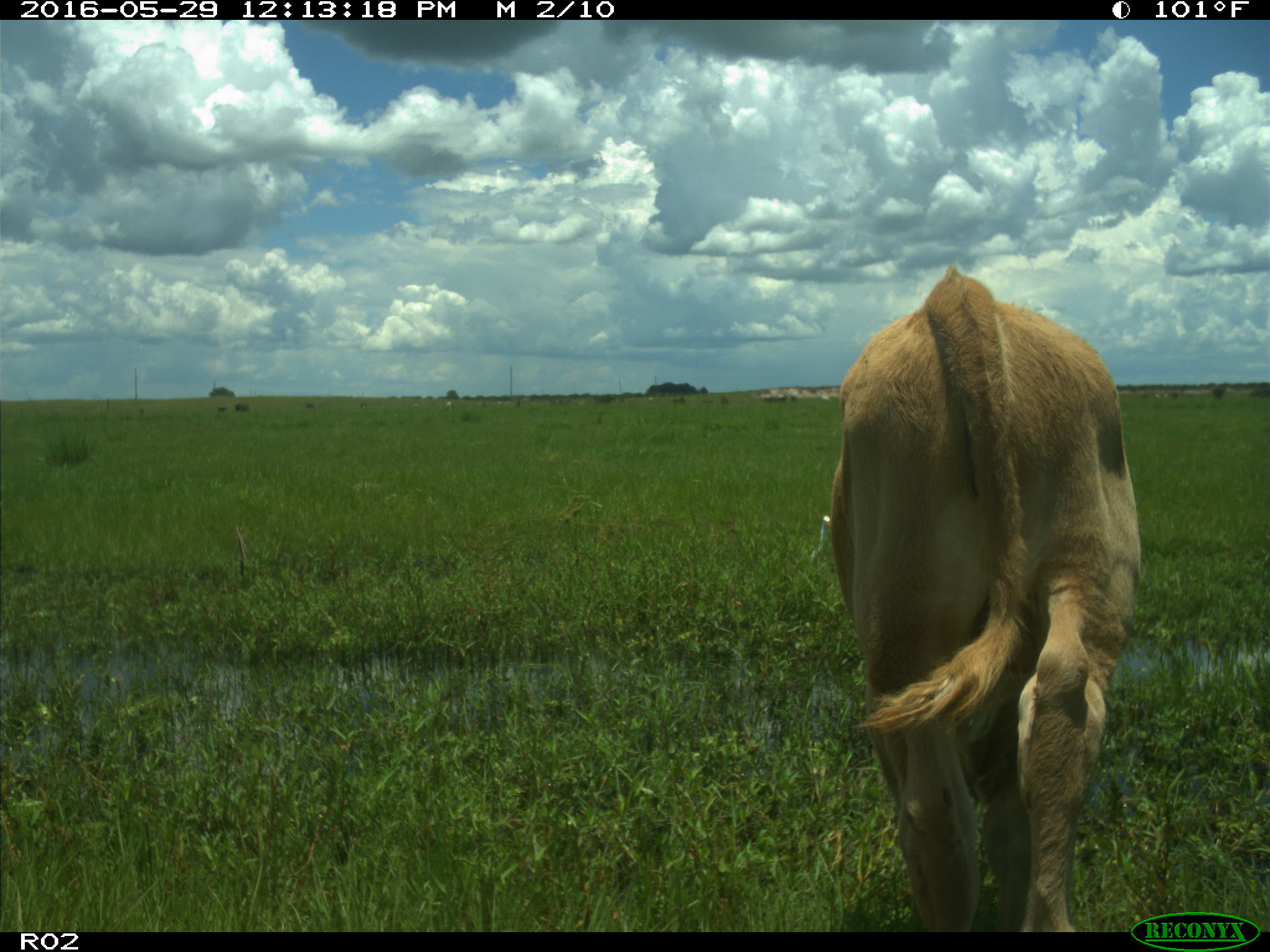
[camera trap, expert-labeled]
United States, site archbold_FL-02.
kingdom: Animalia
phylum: Chordata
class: Mammalia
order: Artiodactyla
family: Bovidae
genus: Bos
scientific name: Bos taurus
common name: domestic cow